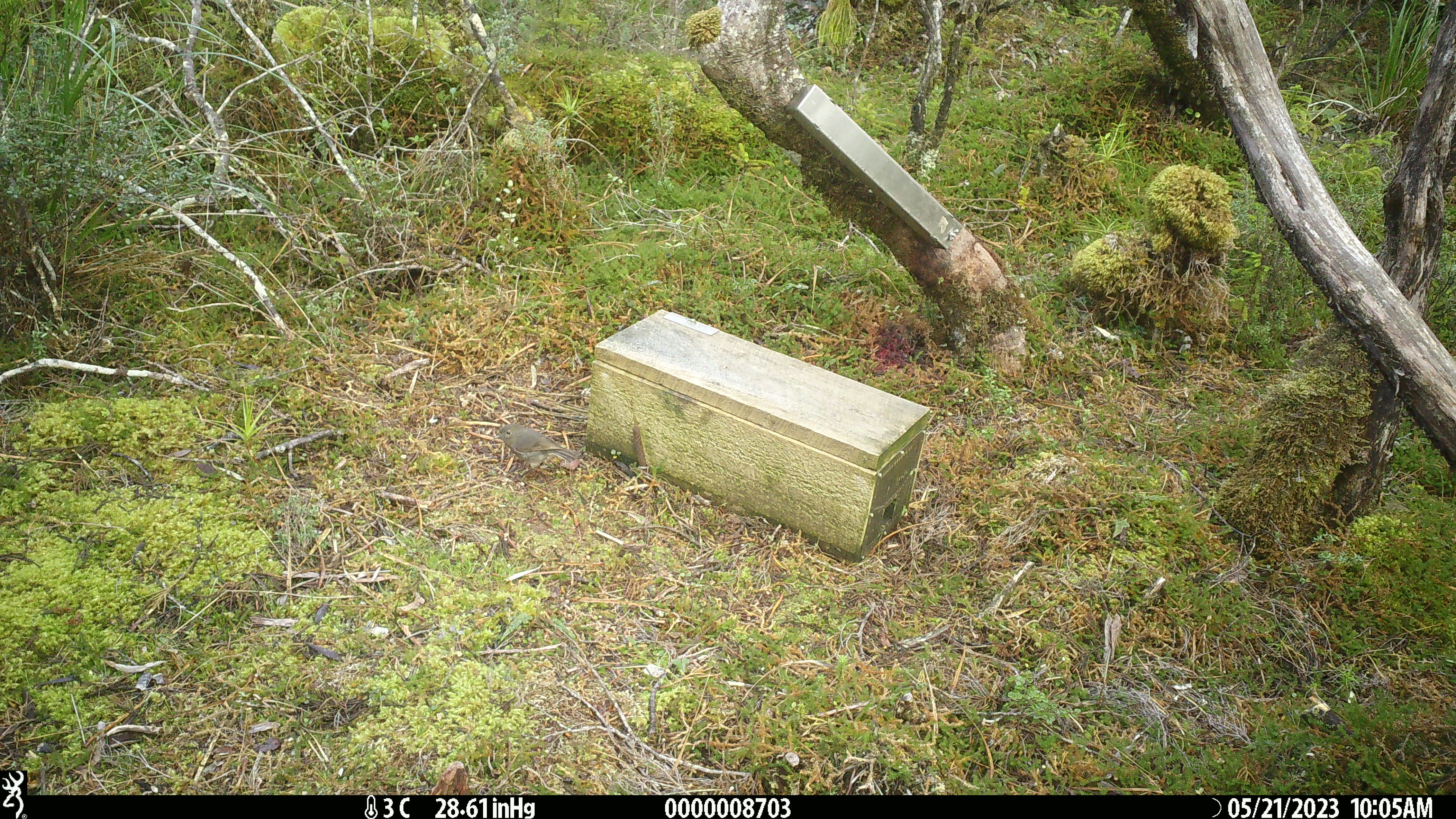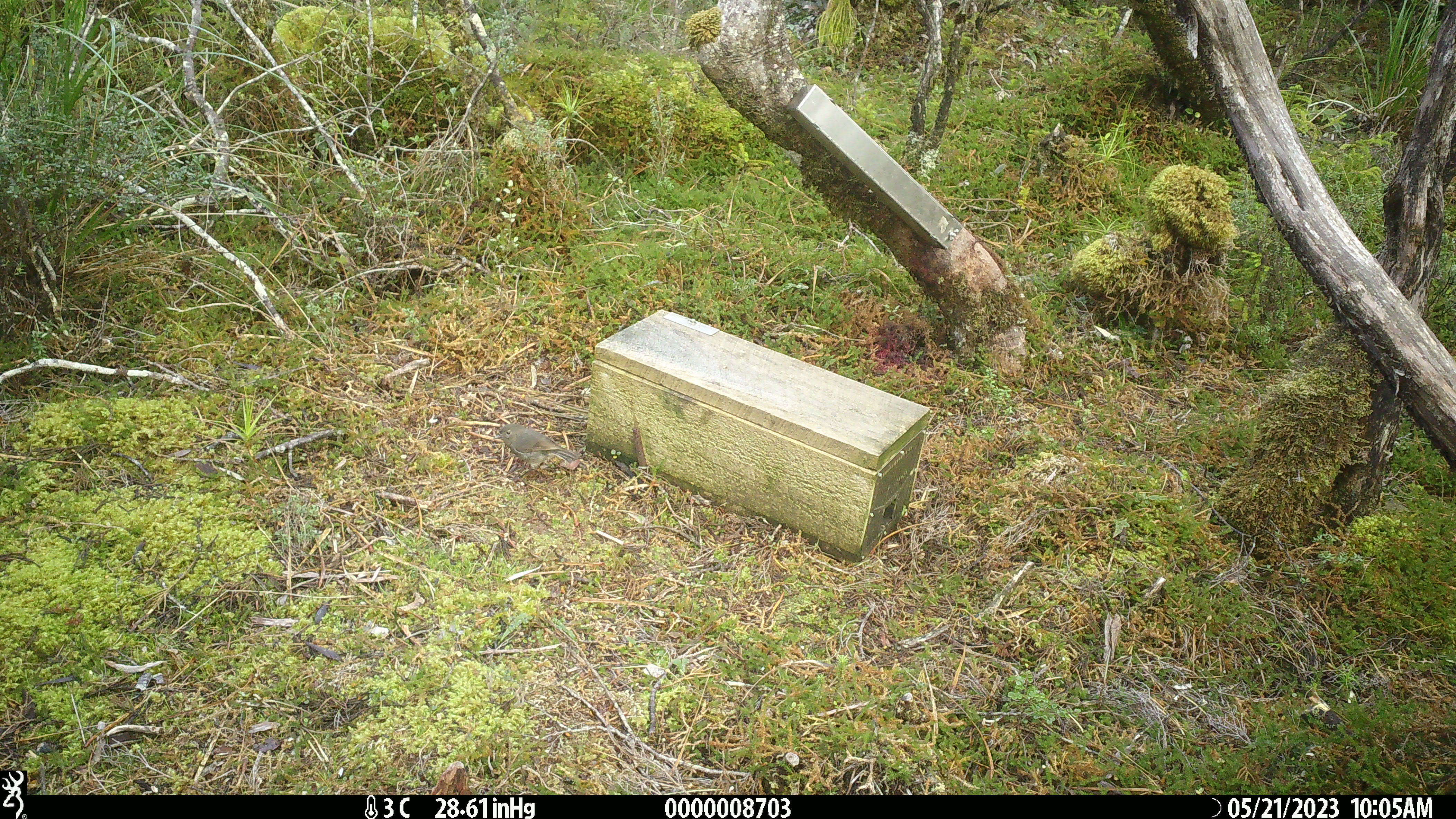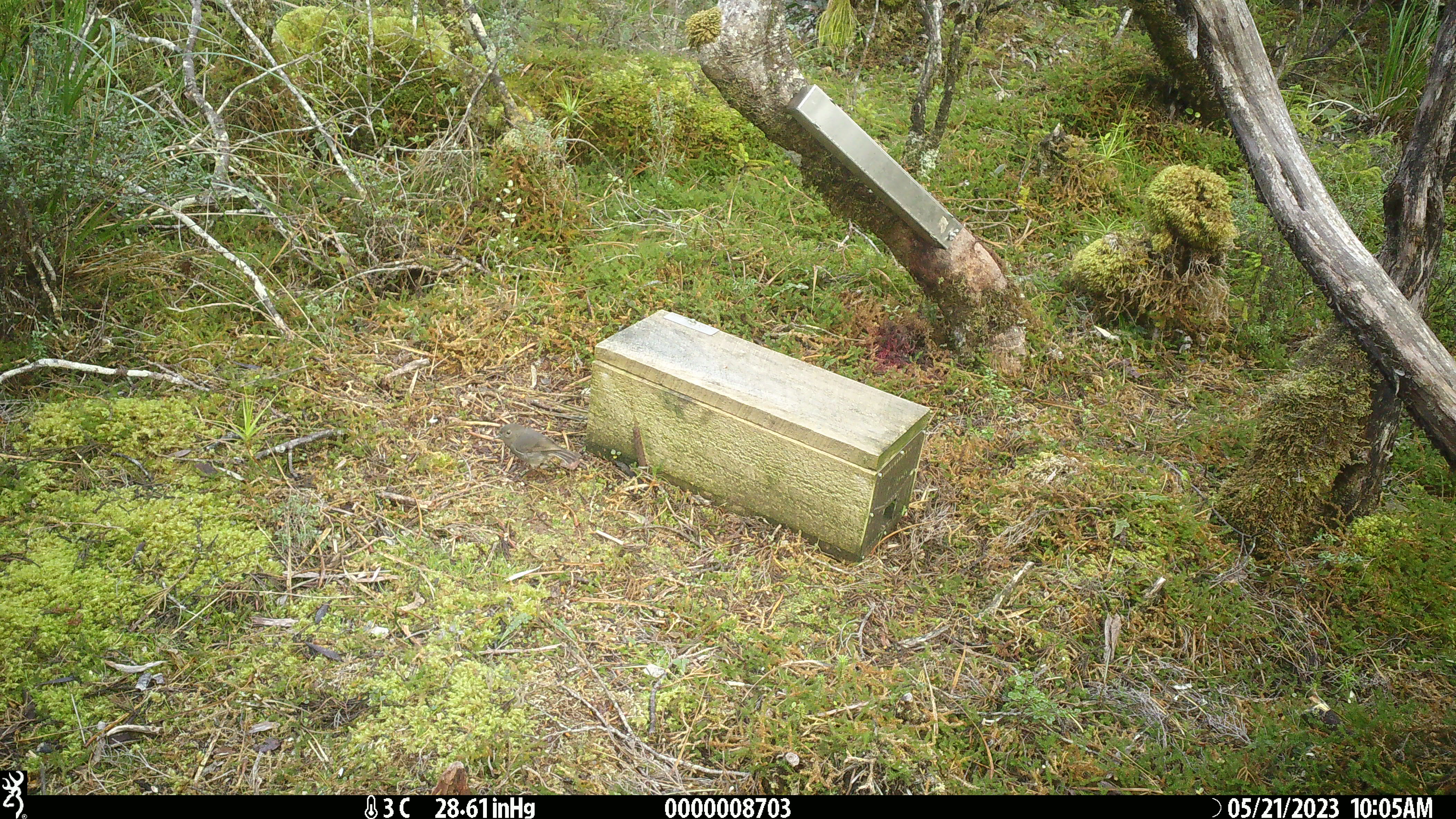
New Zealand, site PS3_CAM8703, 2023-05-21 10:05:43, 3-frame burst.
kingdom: Animalia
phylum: Chordata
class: Aves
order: Passeriformes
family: Petroicidae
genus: Petroica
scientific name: Petroica australis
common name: new zealand robin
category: robin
Robin (new zealand robin) (Petroica australis).